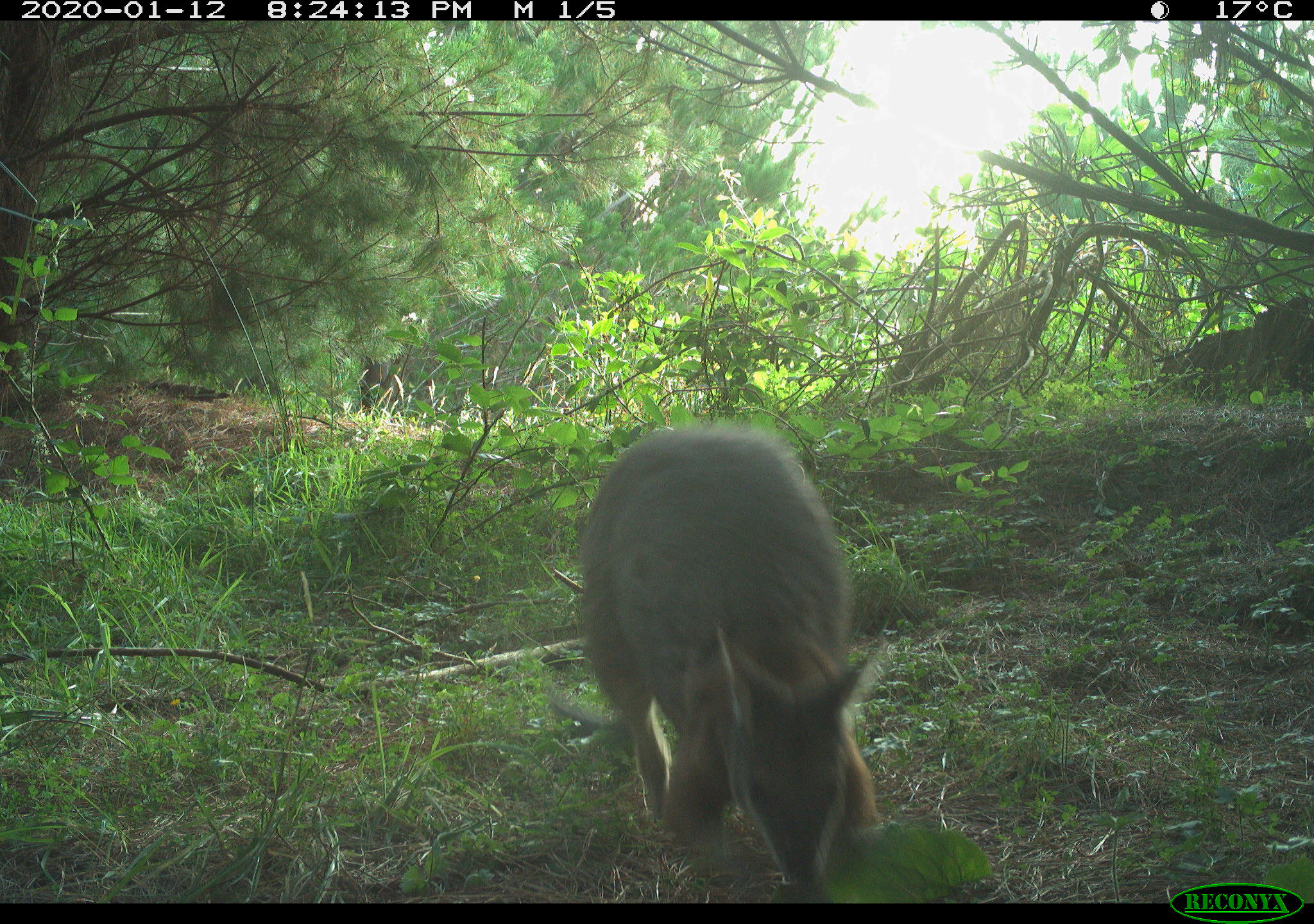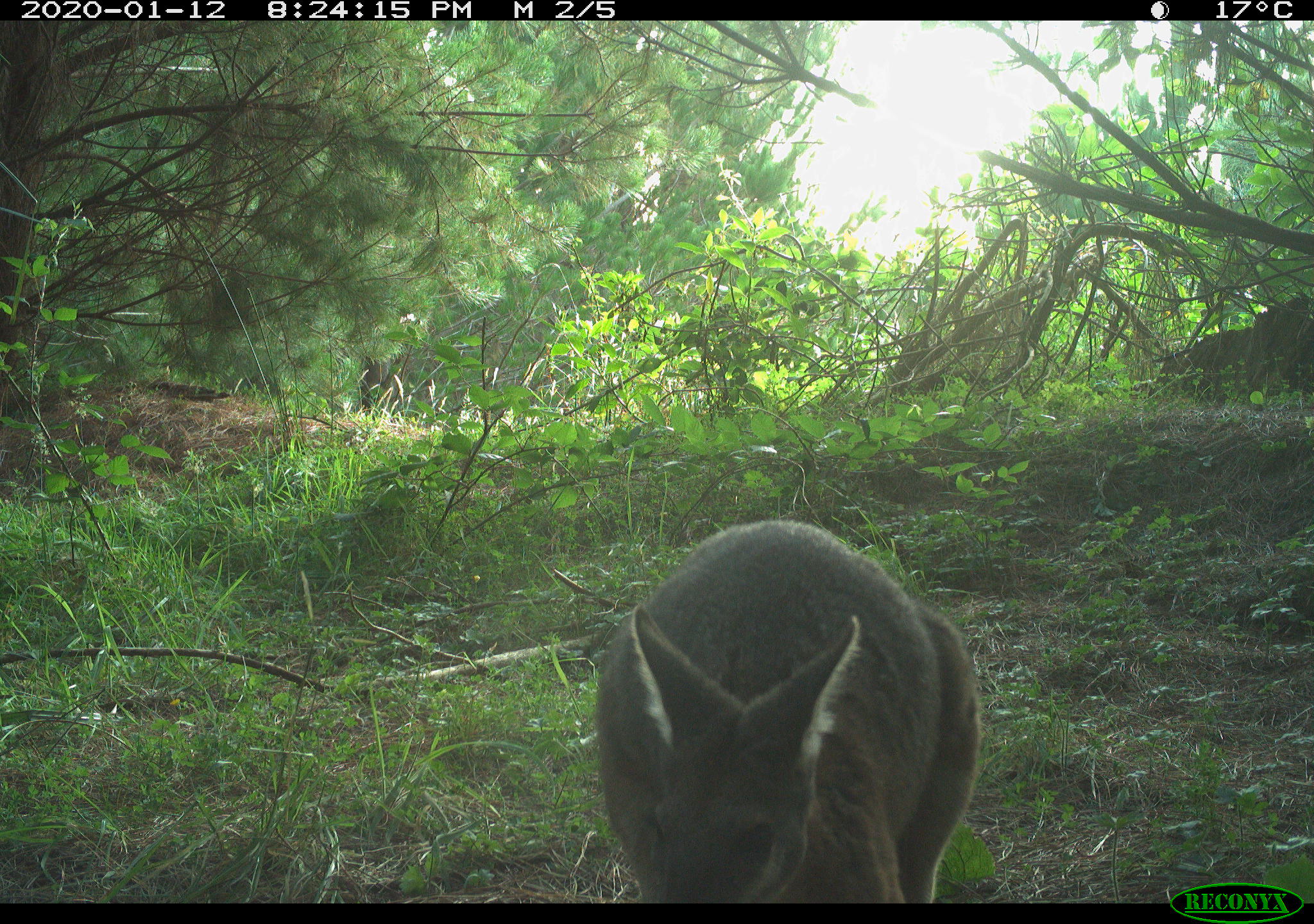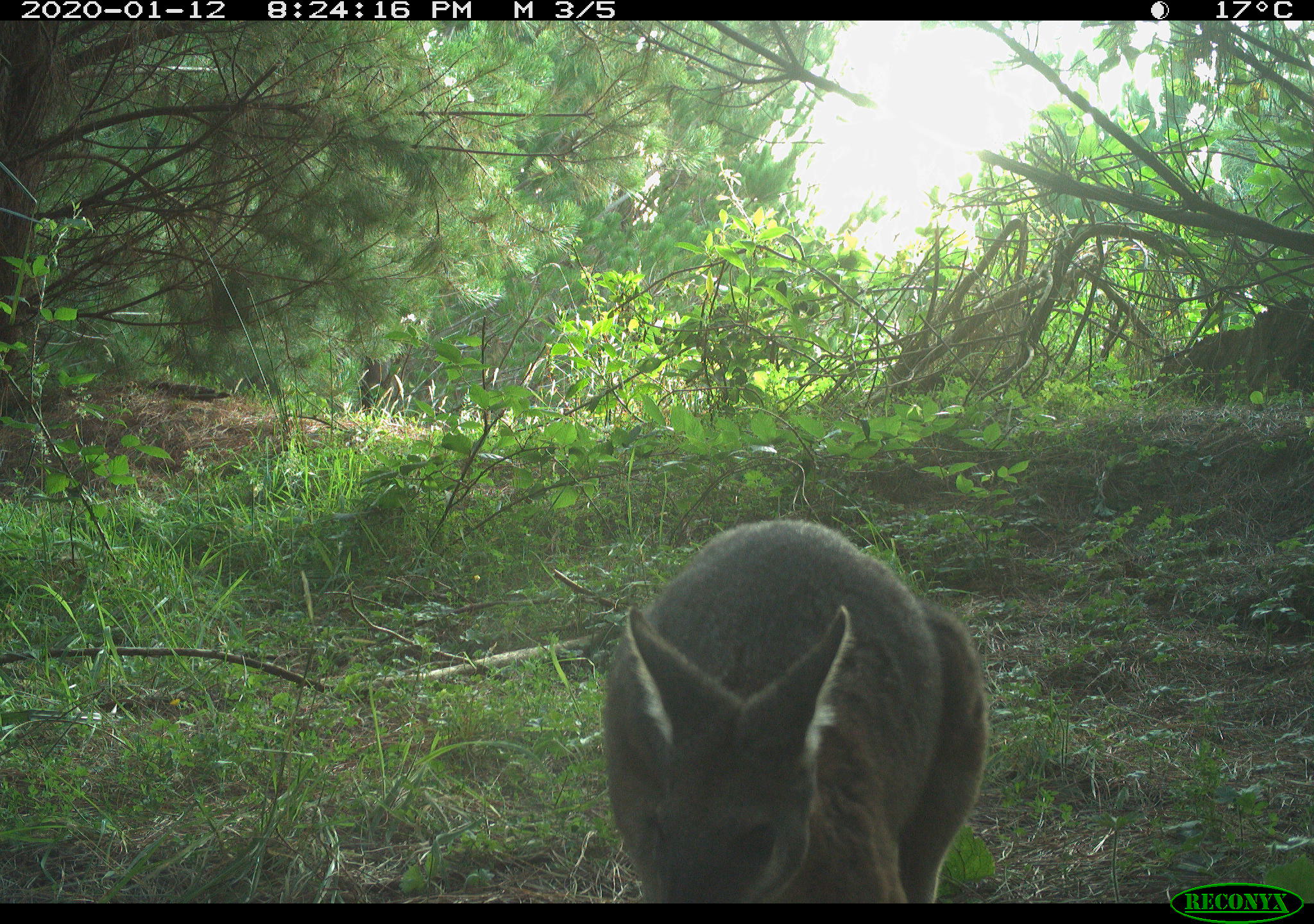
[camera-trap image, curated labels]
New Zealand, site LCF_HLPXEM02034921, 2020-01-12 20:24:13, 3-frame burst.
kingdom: Animalia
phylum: Chordata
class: Mammalia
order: Diprotodontia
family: Macropodidae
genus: Notamacropus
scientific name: Notamacropus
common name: wallaby